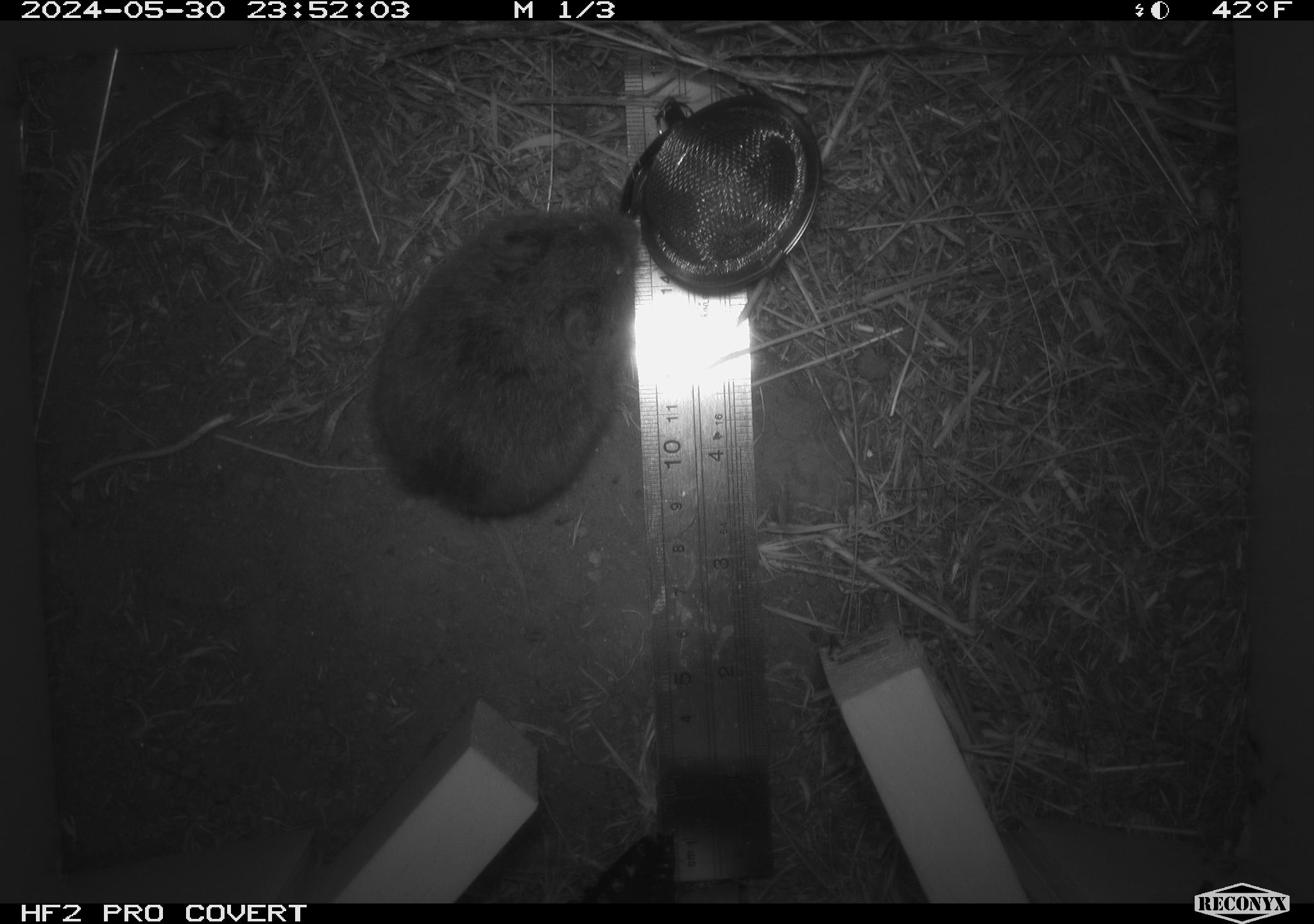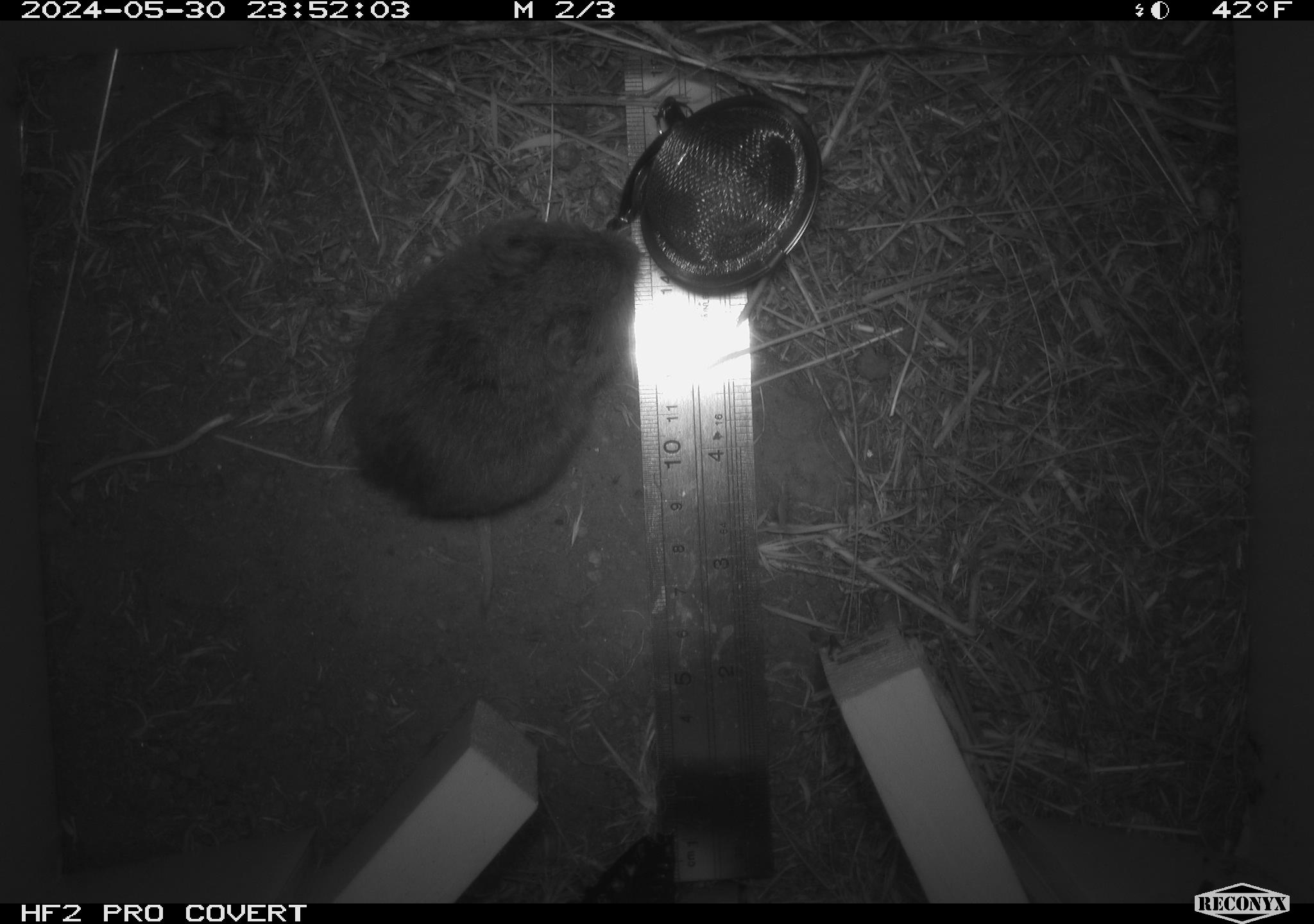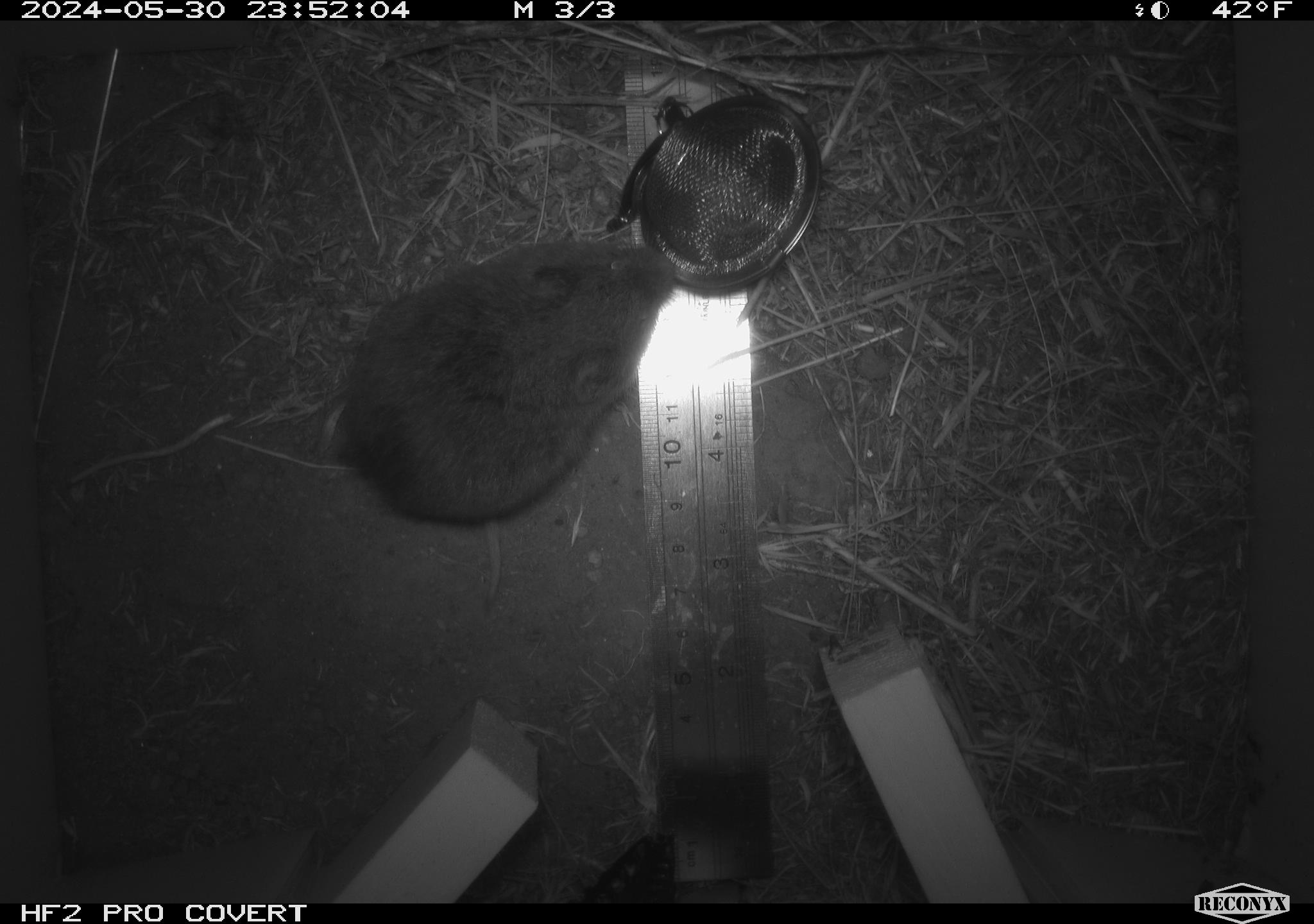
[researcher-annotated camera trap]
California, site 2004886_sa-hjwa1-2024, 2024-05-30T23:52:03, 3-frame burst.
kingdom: Animalia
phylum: Chordata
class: Mammalia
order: Rodentia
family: Cricetidae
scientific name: Cricetidae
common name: hamsters, voles, lemmings, and allies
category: cricetidae family